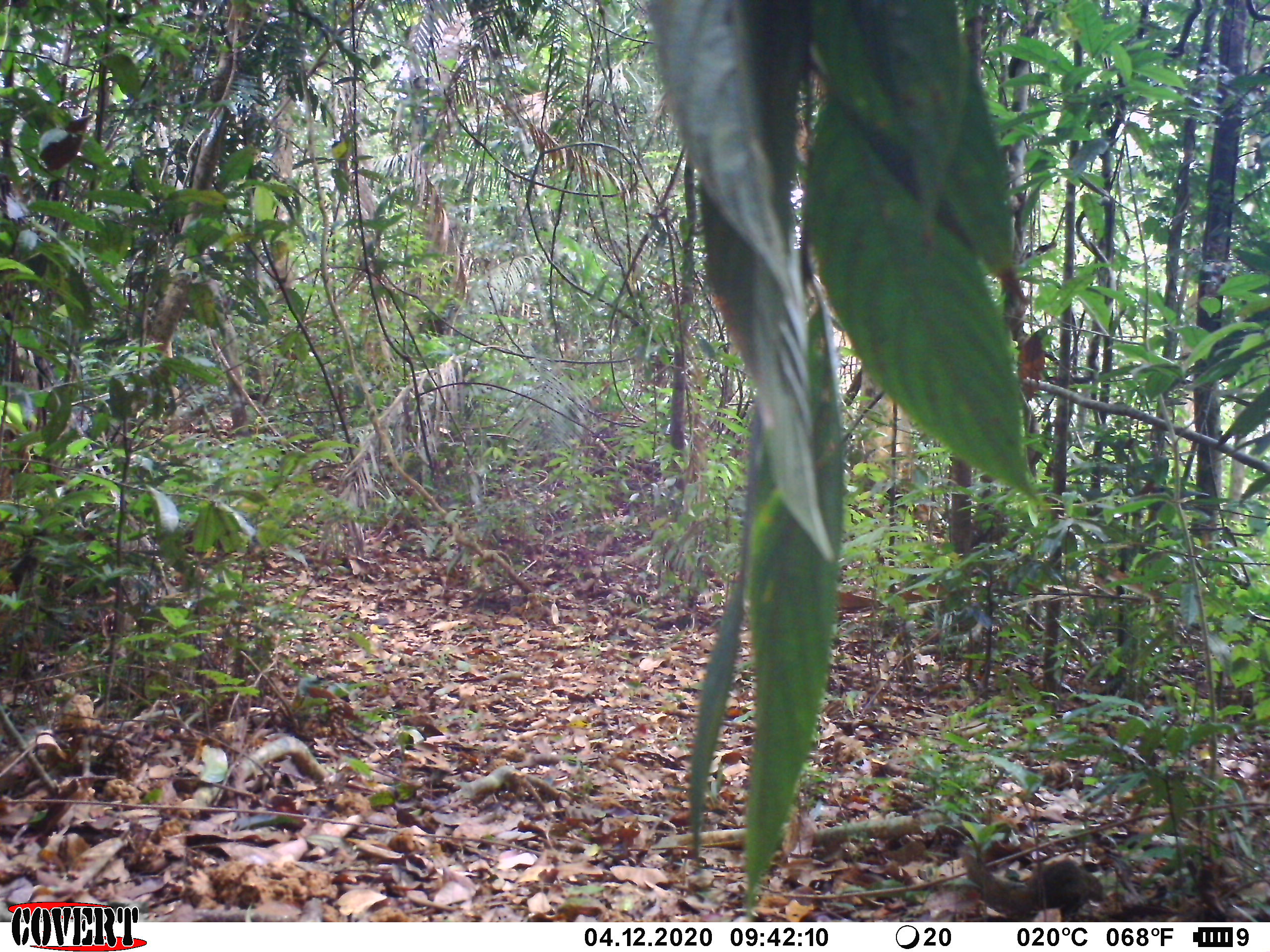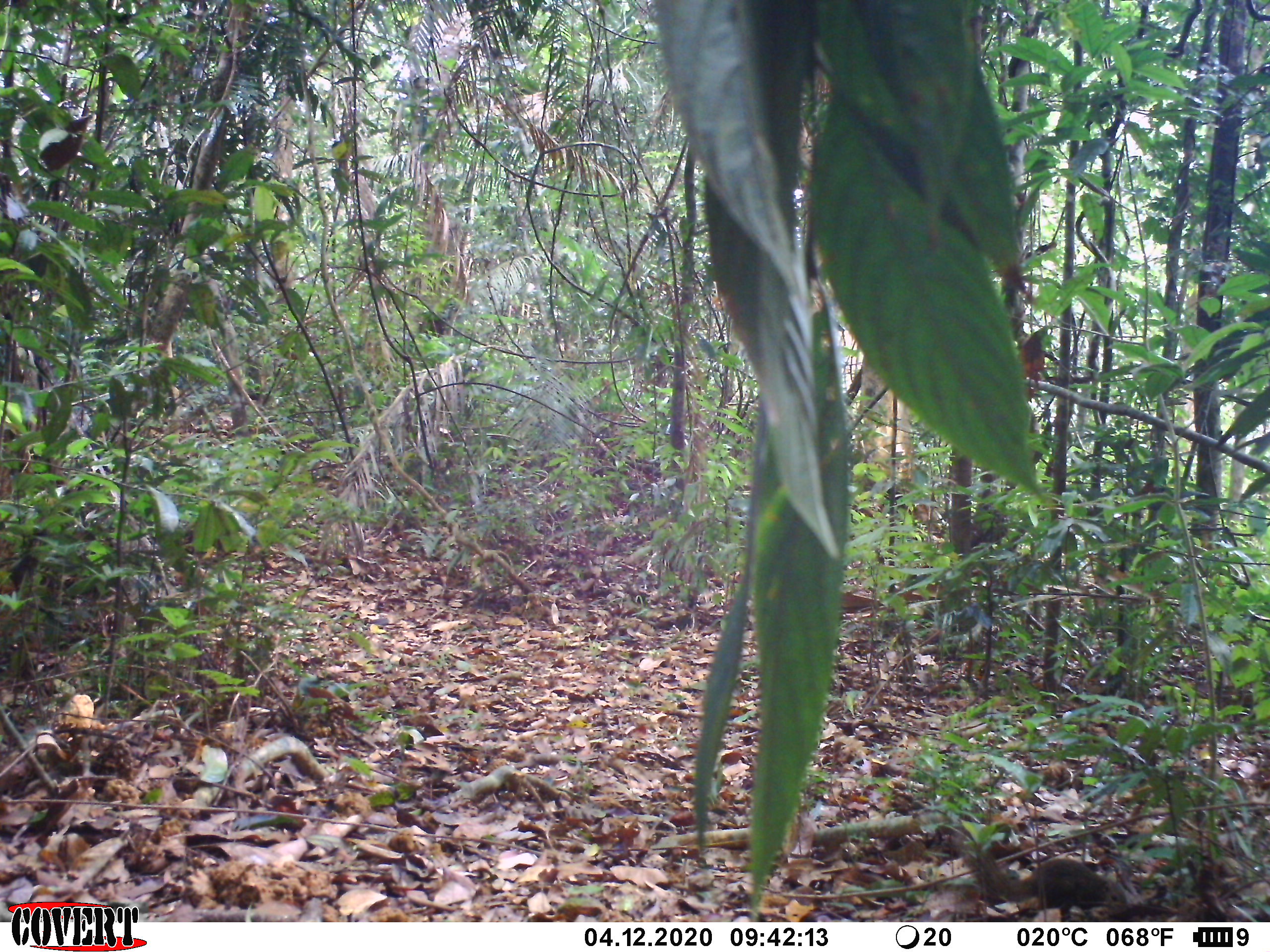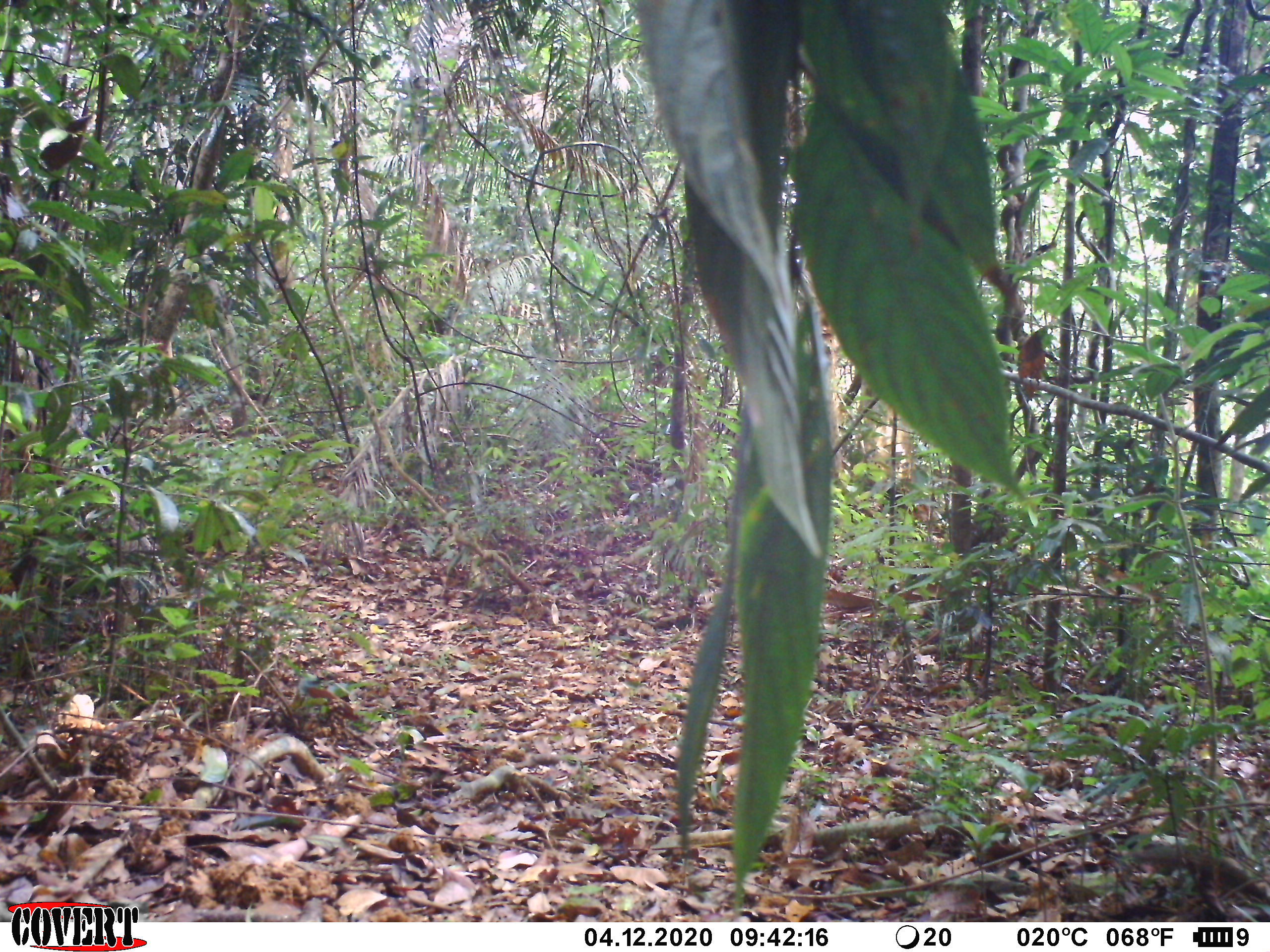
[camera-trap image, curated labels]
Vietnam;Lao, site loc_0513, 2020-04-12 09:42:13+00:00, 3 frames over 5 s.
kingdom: Animalia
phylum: Chordata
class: Mammalia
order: Scandentia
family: Tupaiidae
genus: Tupaia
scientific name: Tupaia belangeri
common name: northern treeshrew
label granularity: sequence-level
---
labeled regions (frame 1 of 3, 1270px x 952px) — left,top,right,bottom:
northern treeshrew: 957,844,1107,921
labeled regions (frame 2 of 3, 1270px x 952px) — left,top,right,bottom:
northern treeshrew: 943,827,1130,922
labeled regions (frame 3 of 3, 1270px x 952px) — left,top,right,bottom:
northern treeshrew: 1129,835,1269,899